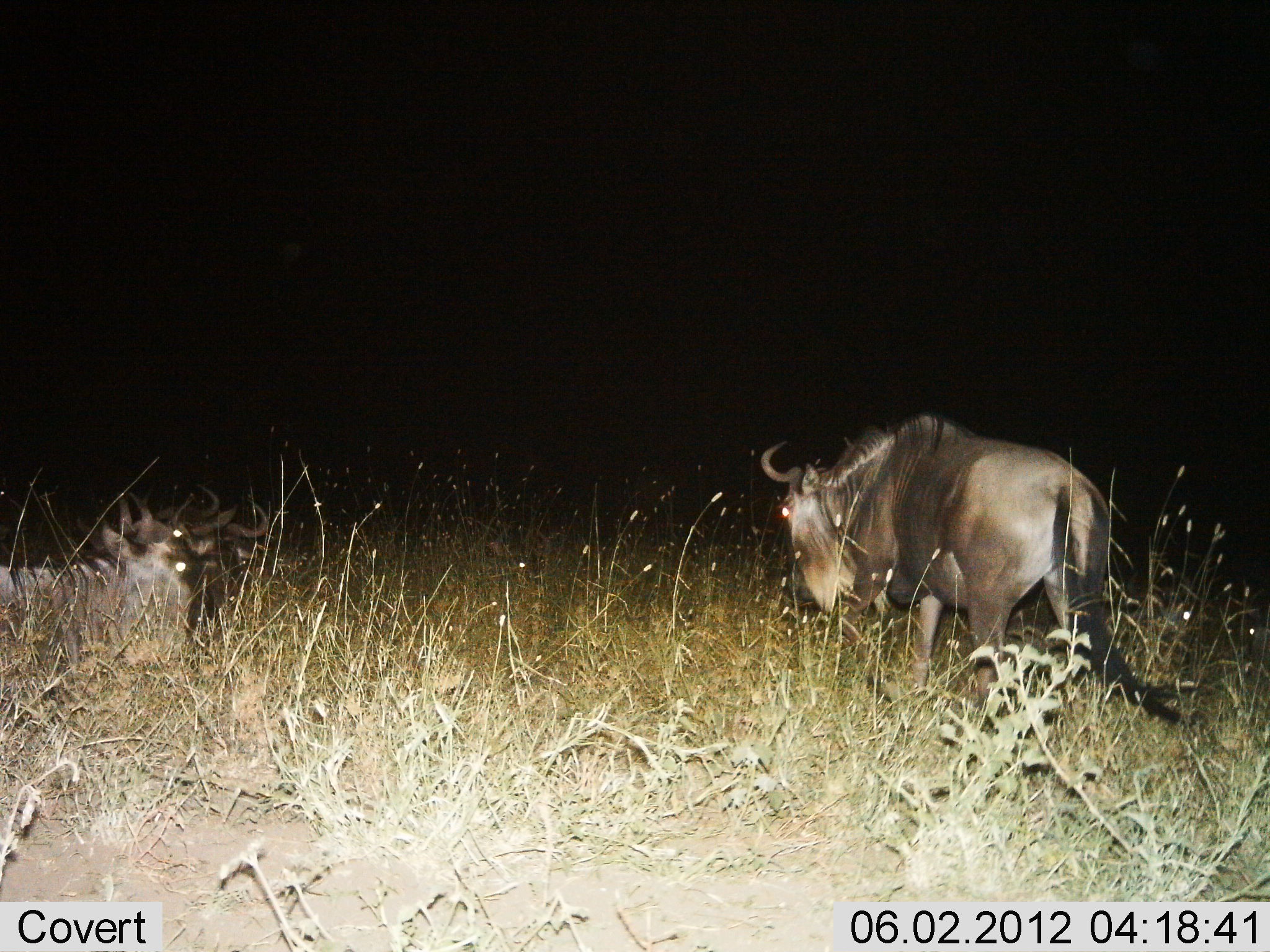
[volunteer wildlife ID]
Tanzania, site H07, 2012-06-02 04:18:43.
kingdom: Animalia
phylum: Chordata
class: Mammalia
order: Artiodactyla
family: Bovidae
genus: Connochaetes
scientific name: Connochaetes taurinus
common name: blue wildebeest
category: wildebeest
Wildebeest (blue wildebeest) (Connochaetes taurinus), count 4. Behavior (volunteer vote fractions): standing 80%, resting 80%, moving 20%, interacting 0%. Young present (vote fraction): 0%. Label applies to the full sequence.